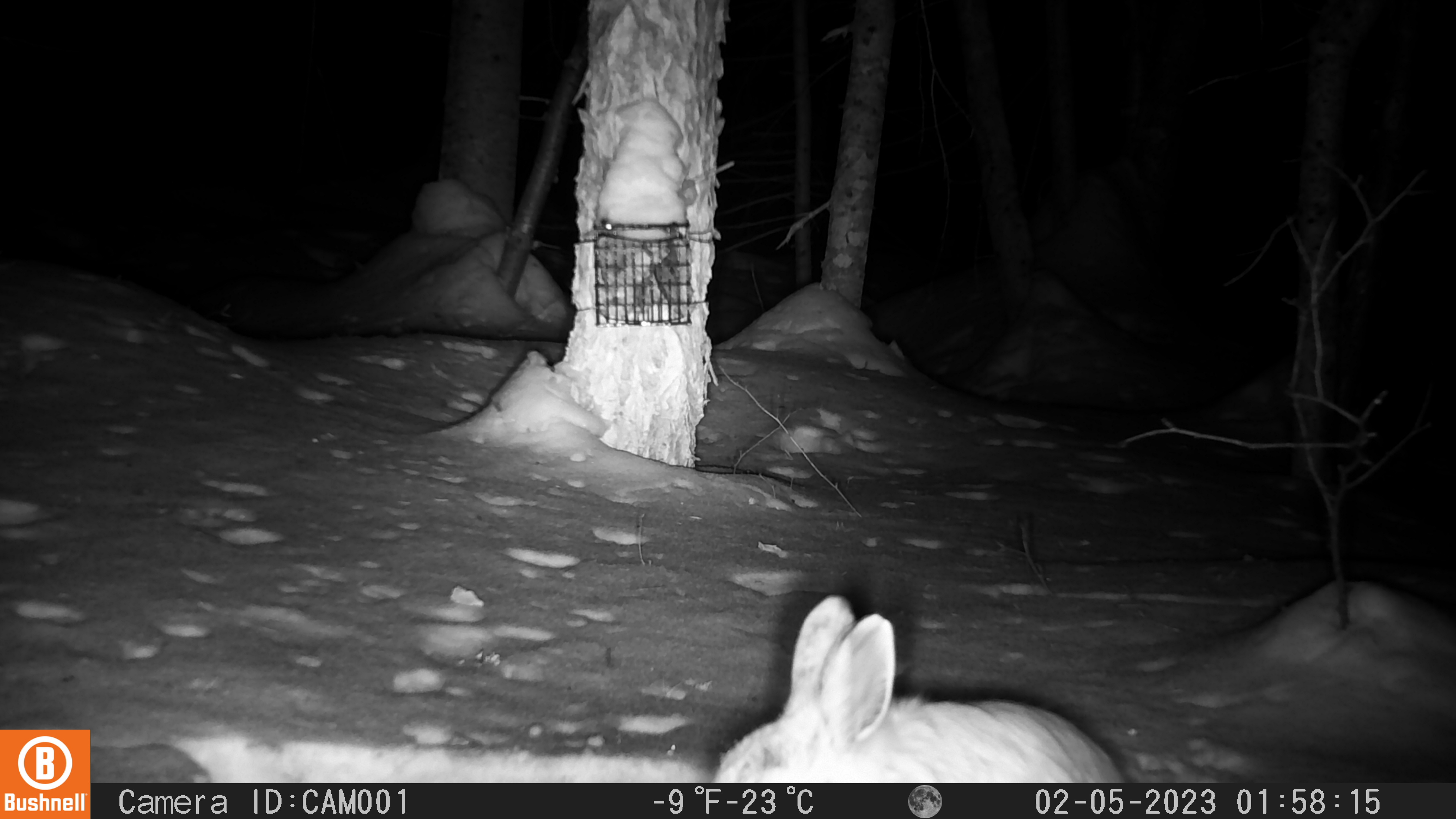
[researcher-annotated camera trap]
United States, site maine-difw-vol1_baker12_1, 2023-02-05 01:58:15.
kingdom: Animalia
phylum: Chordata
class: Mammalia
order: Lagomorpha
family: Leporidae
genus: Lepus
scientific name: Lepus americanus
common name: snowshoe hare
Snowshoe hare (Lepus americanus).